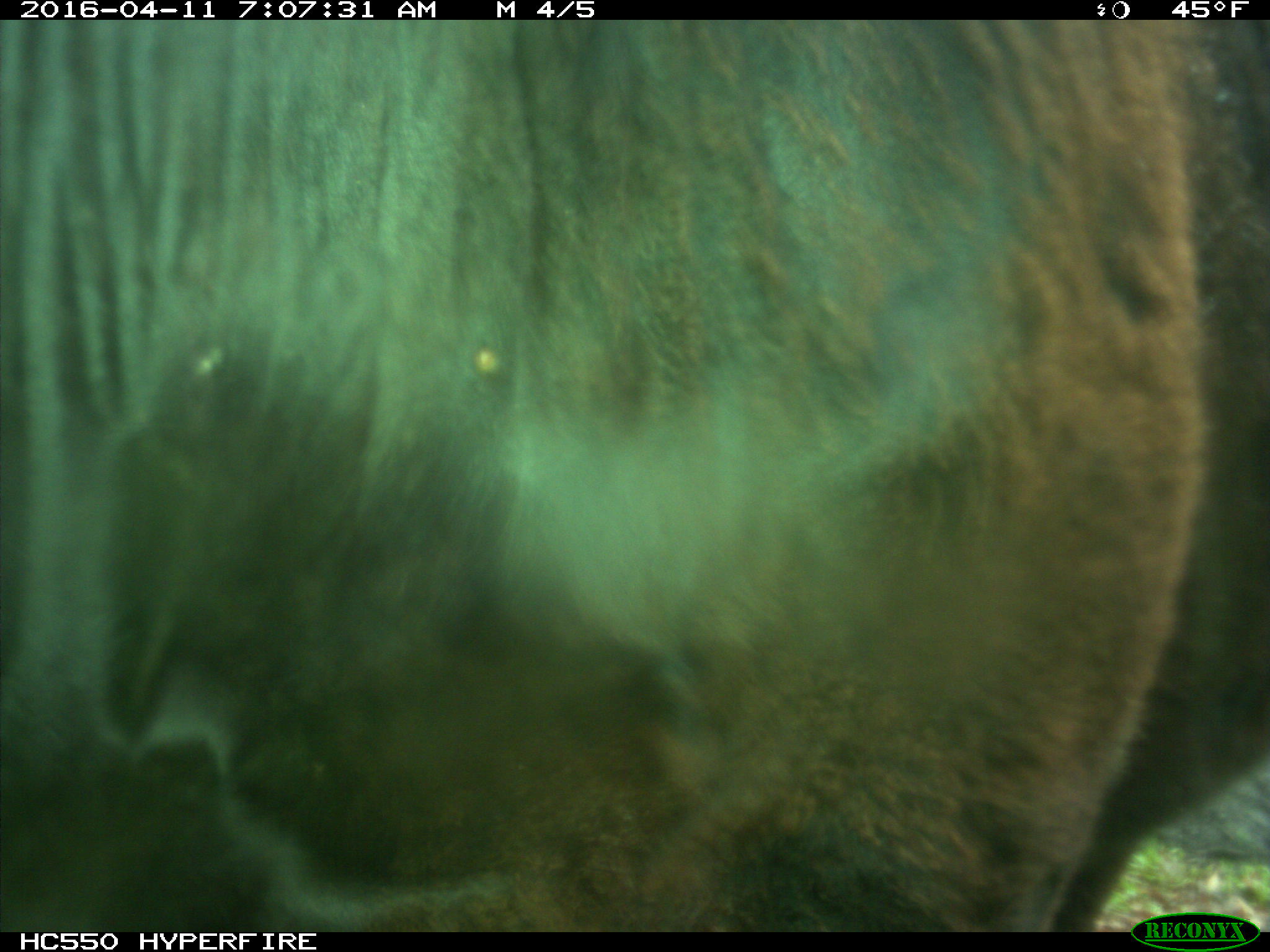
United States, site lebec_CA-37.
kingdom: Animalia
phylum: Chordata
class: Mammalia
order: Artiodactyla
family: Bovidae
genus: Bos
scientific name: Bos taurus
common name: domestic cow